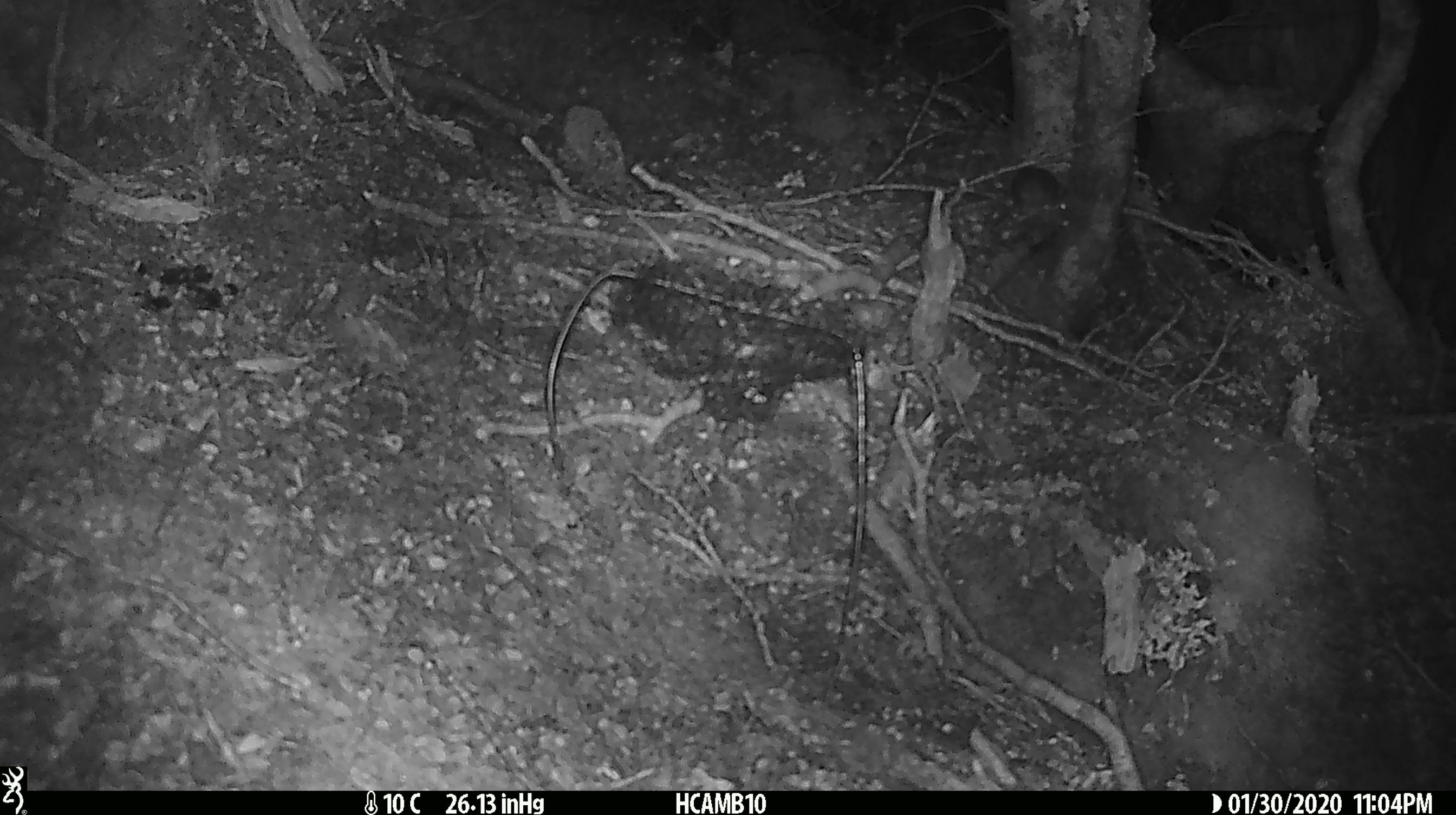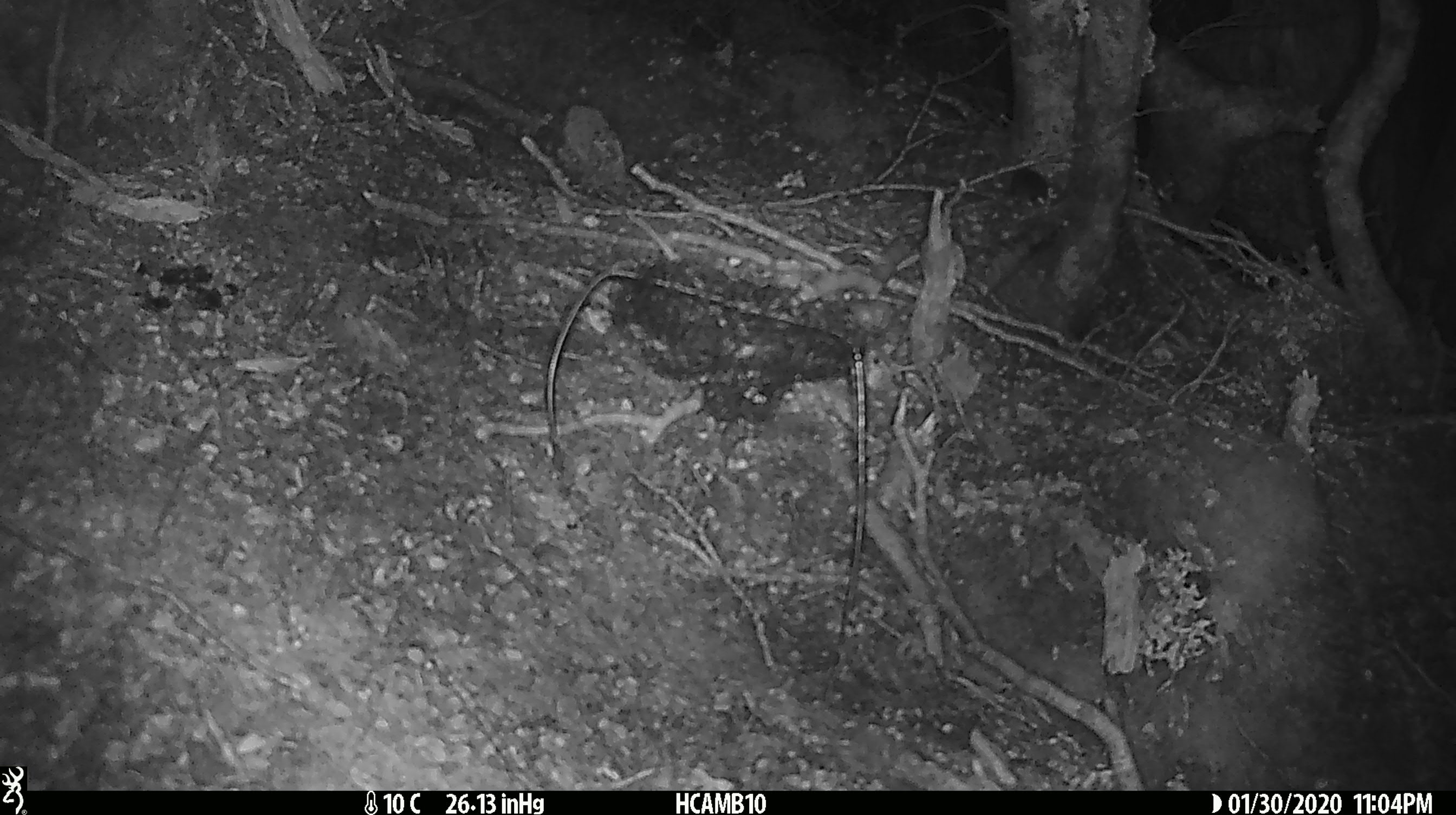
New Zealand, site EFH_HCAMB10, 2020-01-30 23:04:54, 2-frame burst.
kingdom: Animalia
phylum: Chordata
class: Mammalia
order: Rodentia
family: Muridae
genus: Mus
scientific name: Mus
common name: mouse